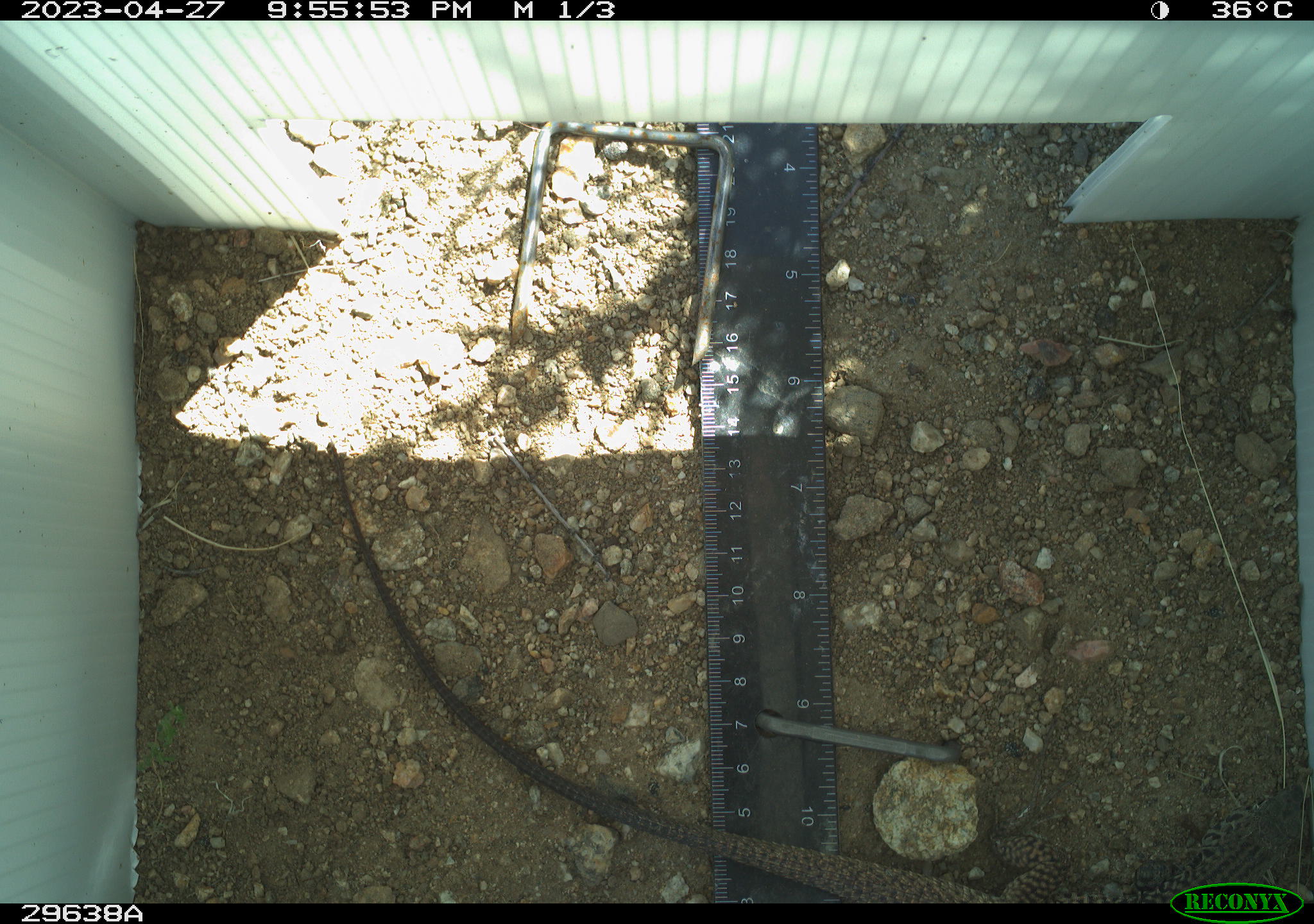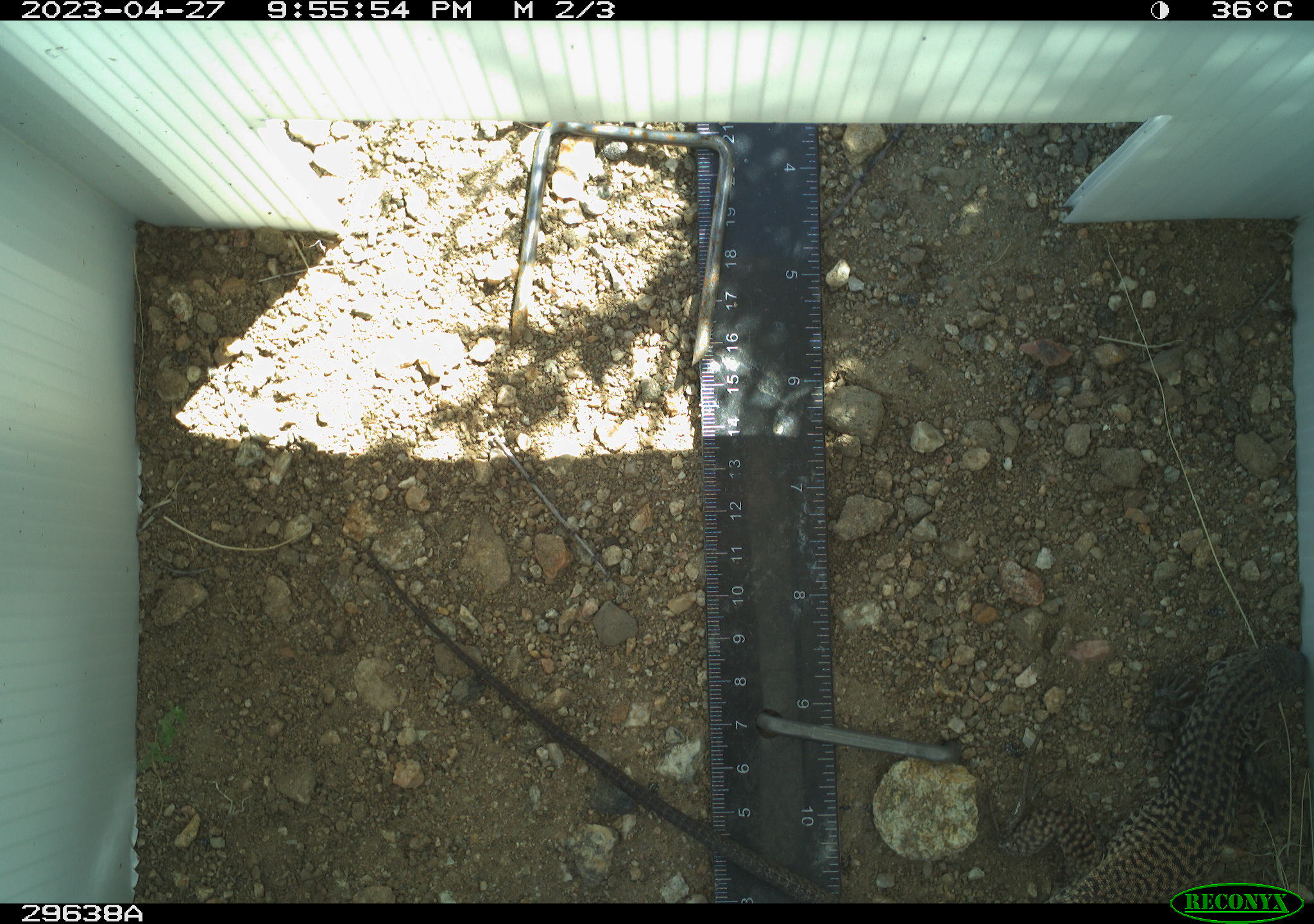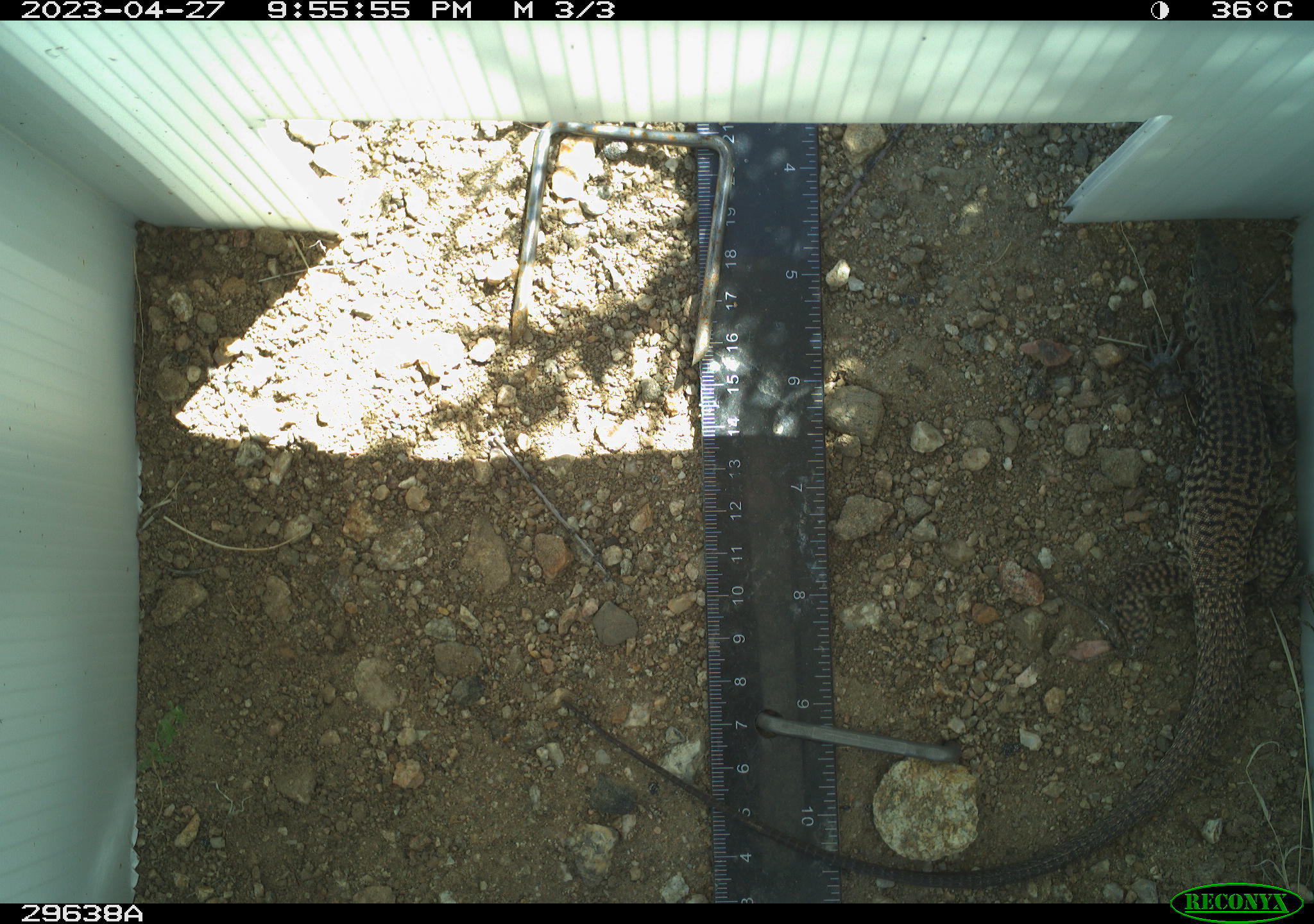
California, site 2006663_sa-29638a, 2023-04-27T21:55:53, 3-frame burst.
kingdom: Animalia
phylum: Chordata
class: Reptilia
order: Squamata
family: Teiidae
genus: Aspidoscelis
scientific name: Aspidoscelis tigris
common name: western whiptail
Western whiptail (Aspidoscelis tigris).